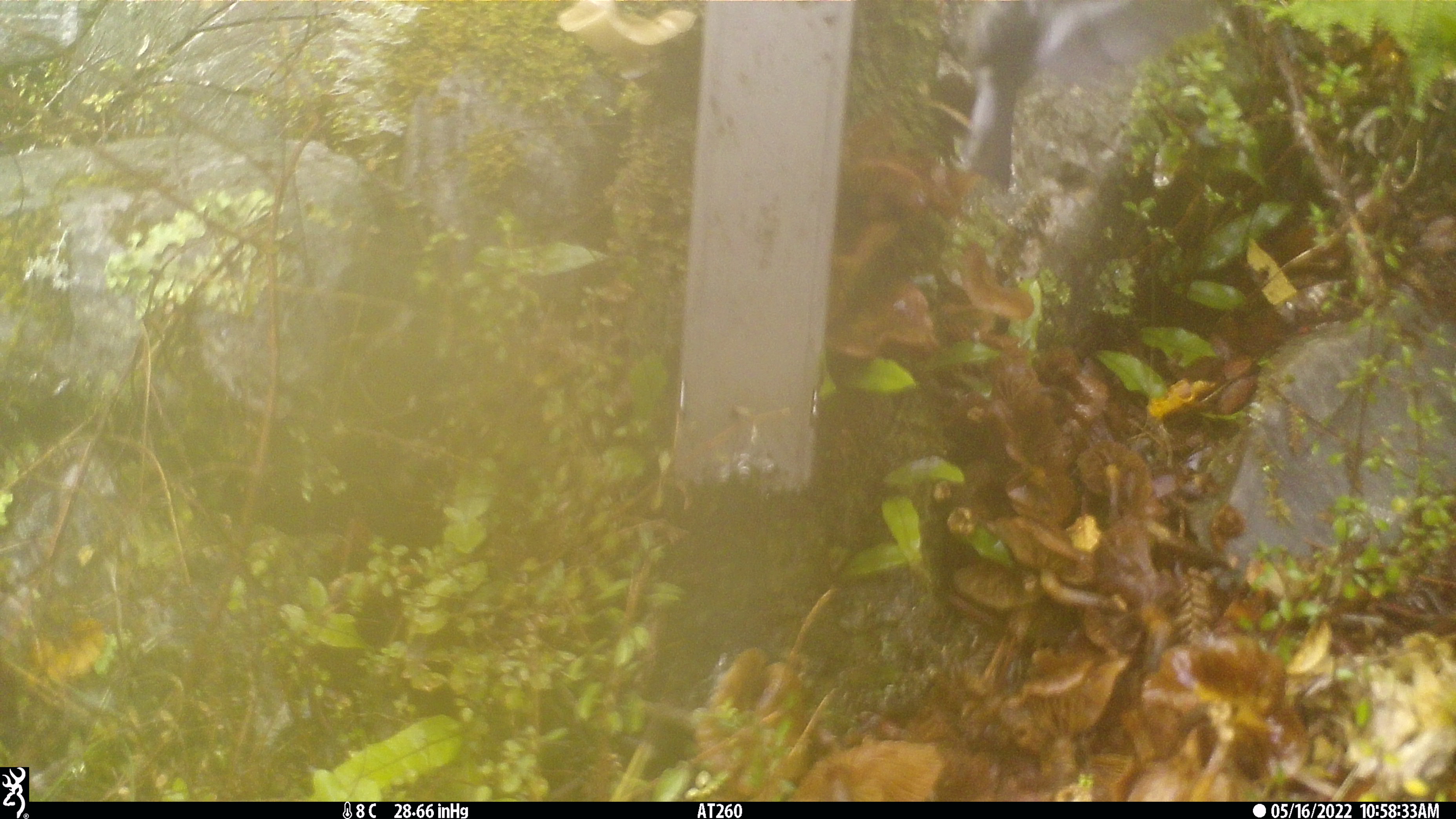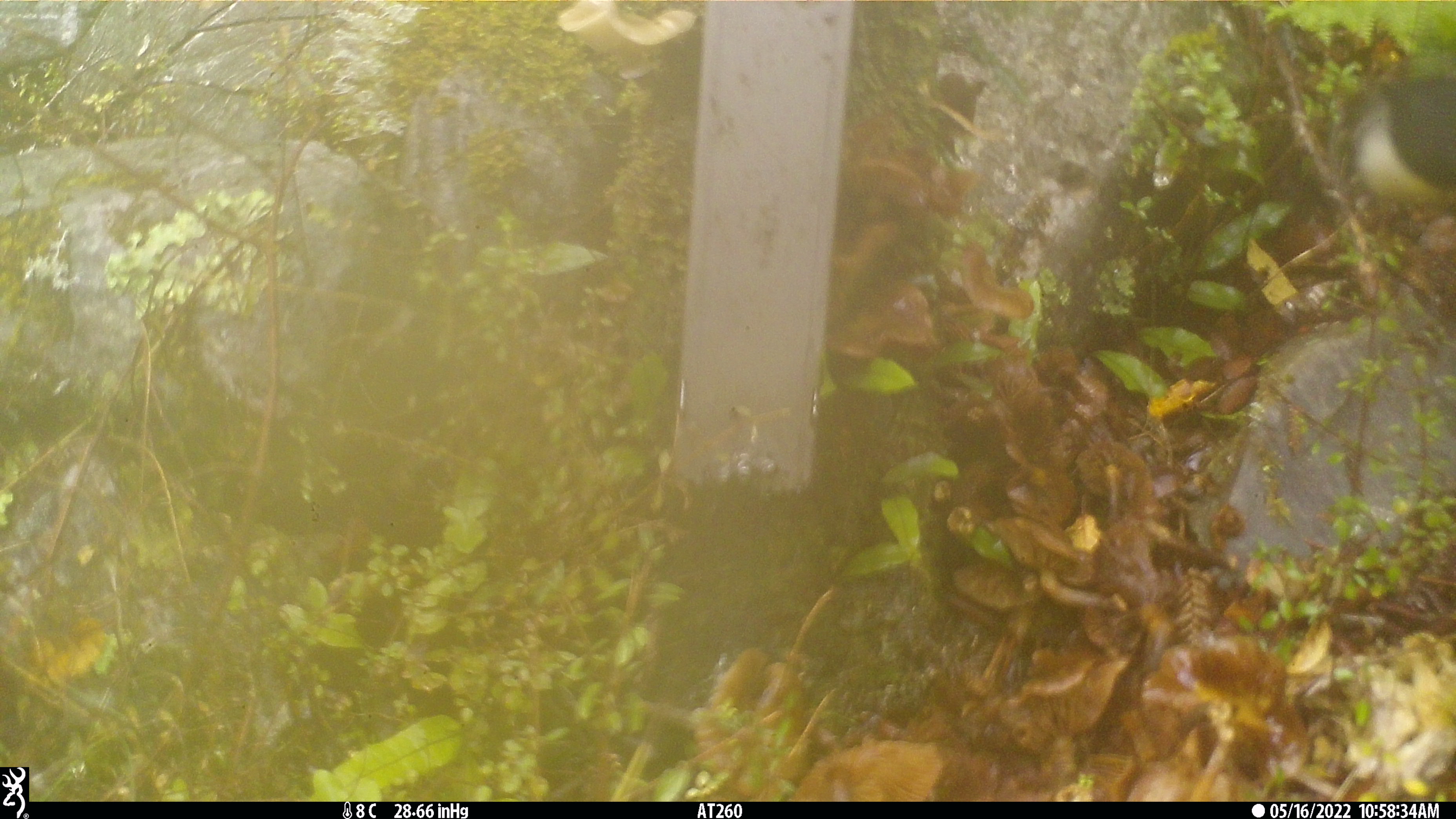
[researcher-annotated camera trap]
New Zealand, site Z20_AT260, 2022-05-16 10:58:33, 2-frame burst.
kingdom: Animalia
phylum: Chordata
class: Aves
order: Passeriformes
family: Petroicidae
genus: Petroica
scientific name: Petroica macrocephala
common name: tomtit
Tomtit (Petroica macrocephala).